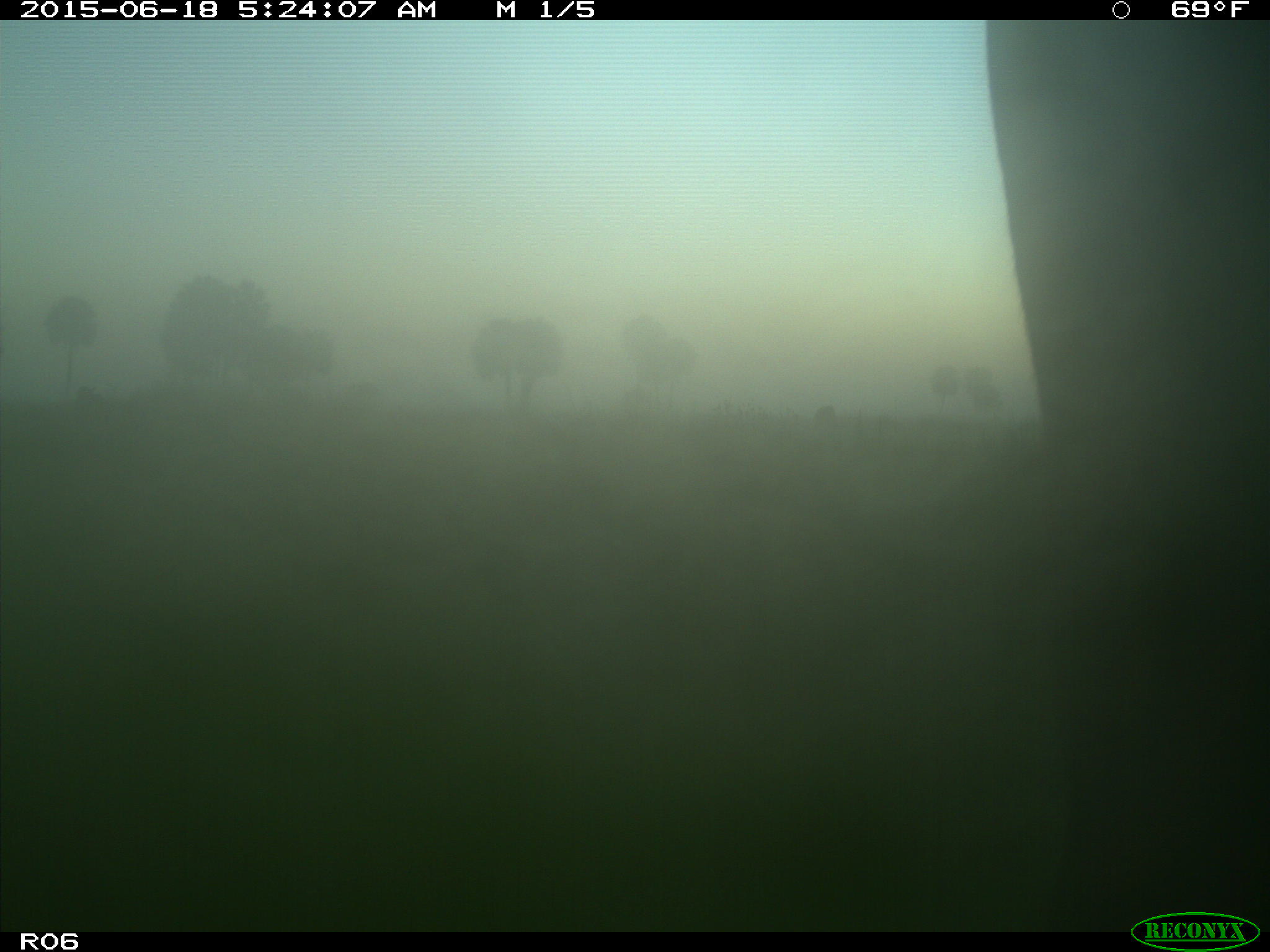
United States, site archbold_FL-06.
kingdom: Animalia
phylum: Chordata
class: Mammalia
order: Artiodactyla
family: Bovidae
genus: Bos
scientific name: Bos taurus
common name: domestic cow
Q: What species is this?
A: Bos taurus (domestic cow).